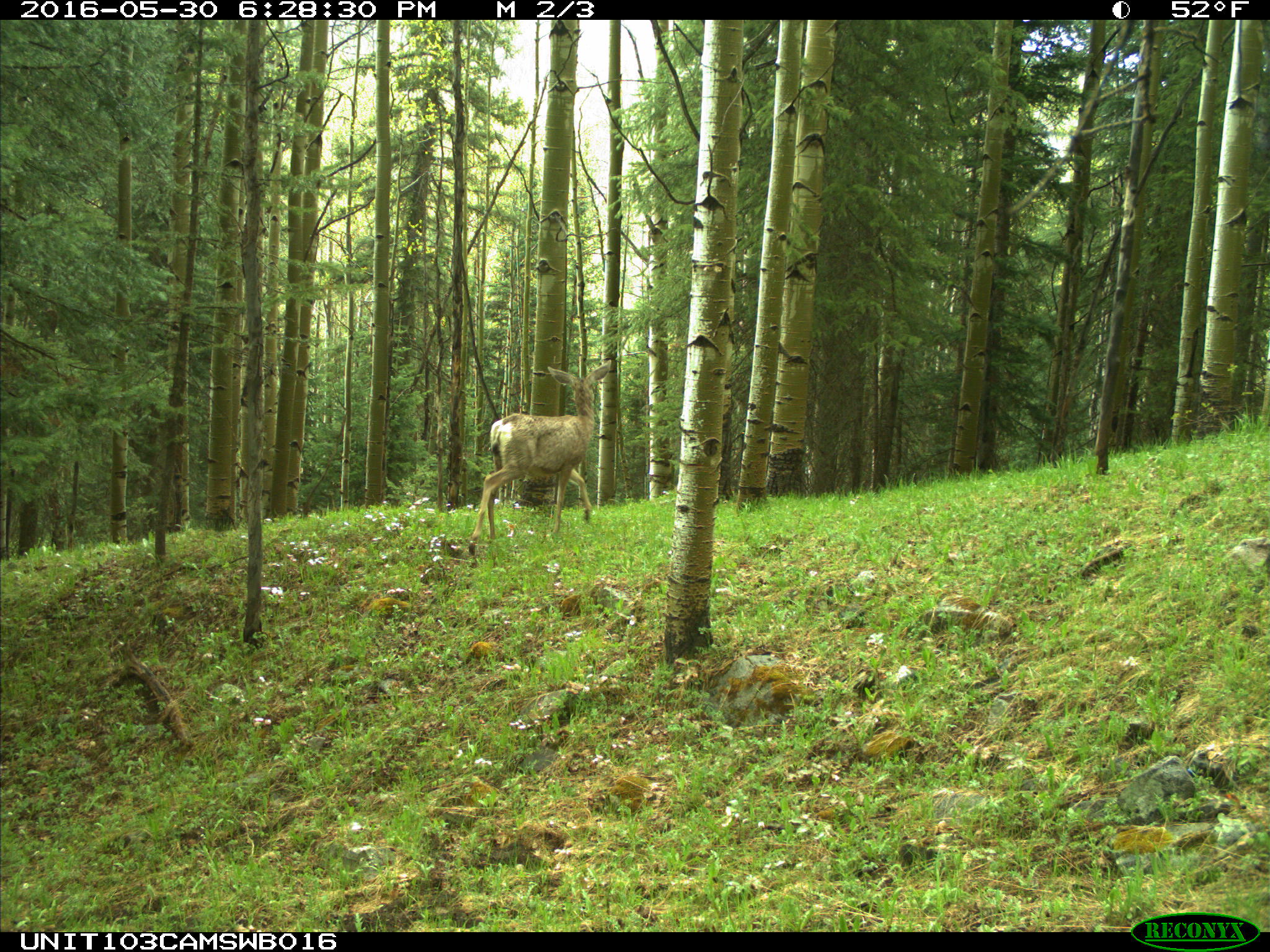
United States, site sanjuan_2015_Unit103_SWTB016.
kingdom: Animalia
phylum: Chordata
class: Mammalia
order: Artiodactyla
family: Cervidae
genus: Odocoileus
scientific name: Odocoileus hemionus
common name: mule deer